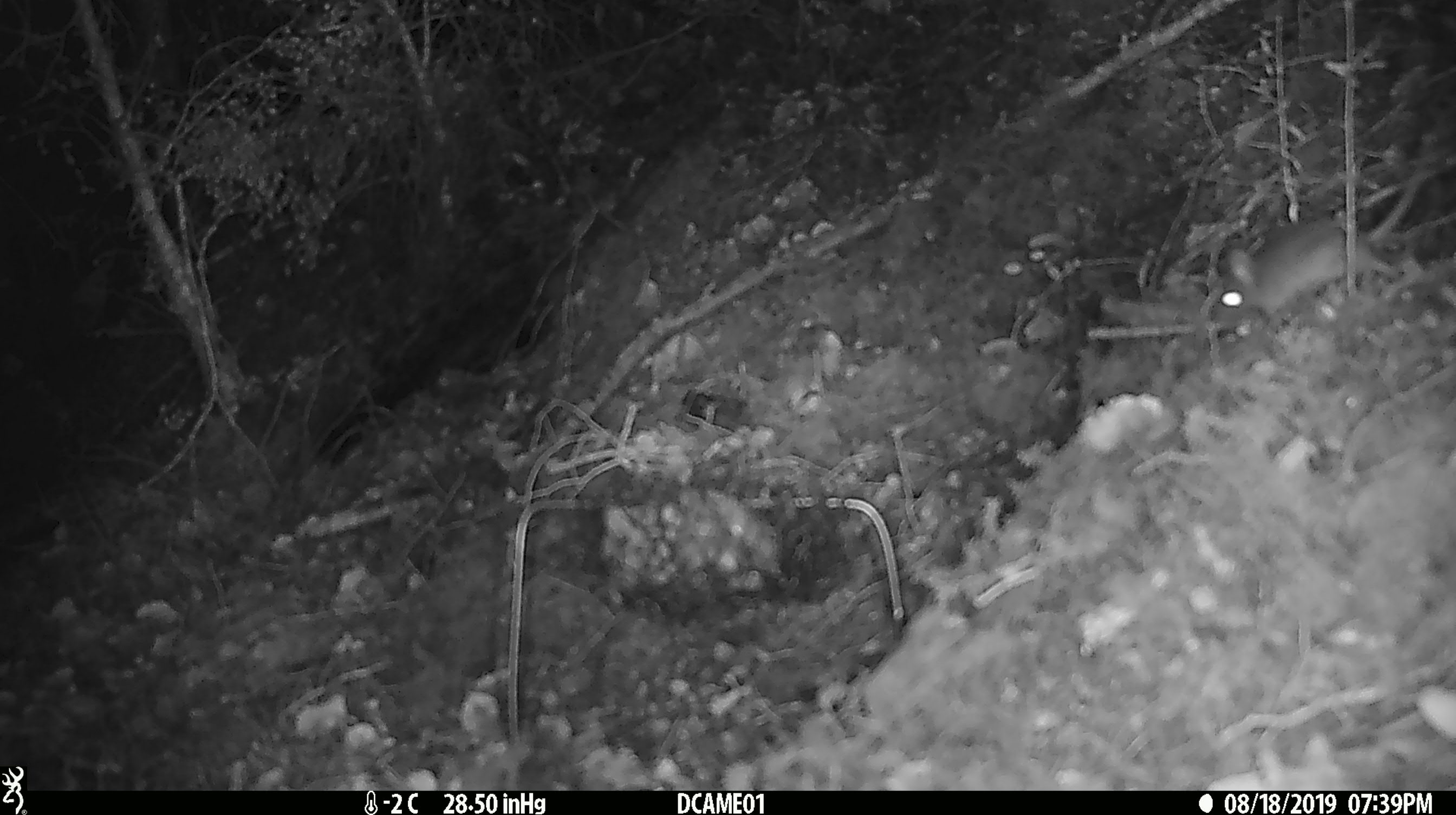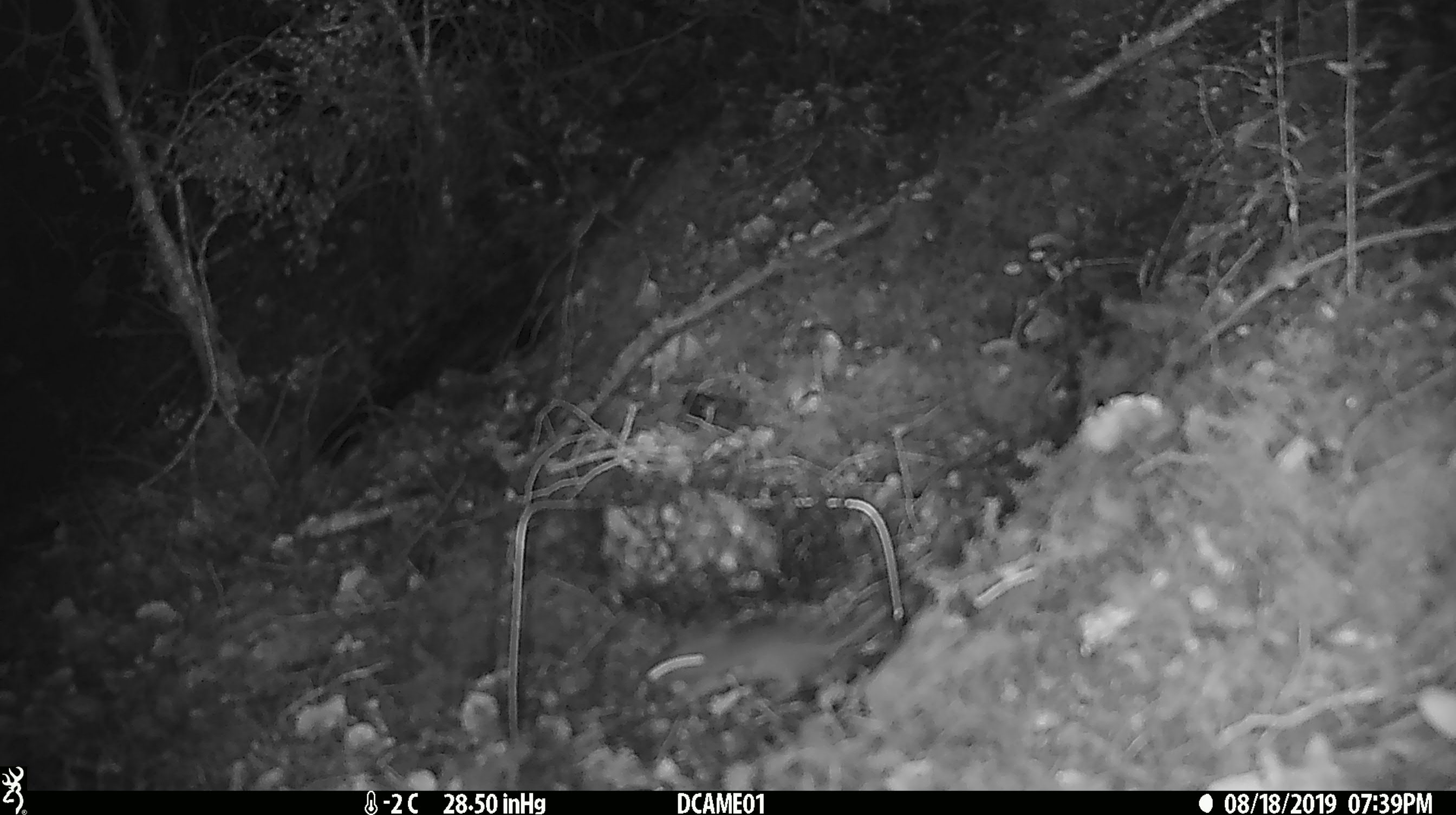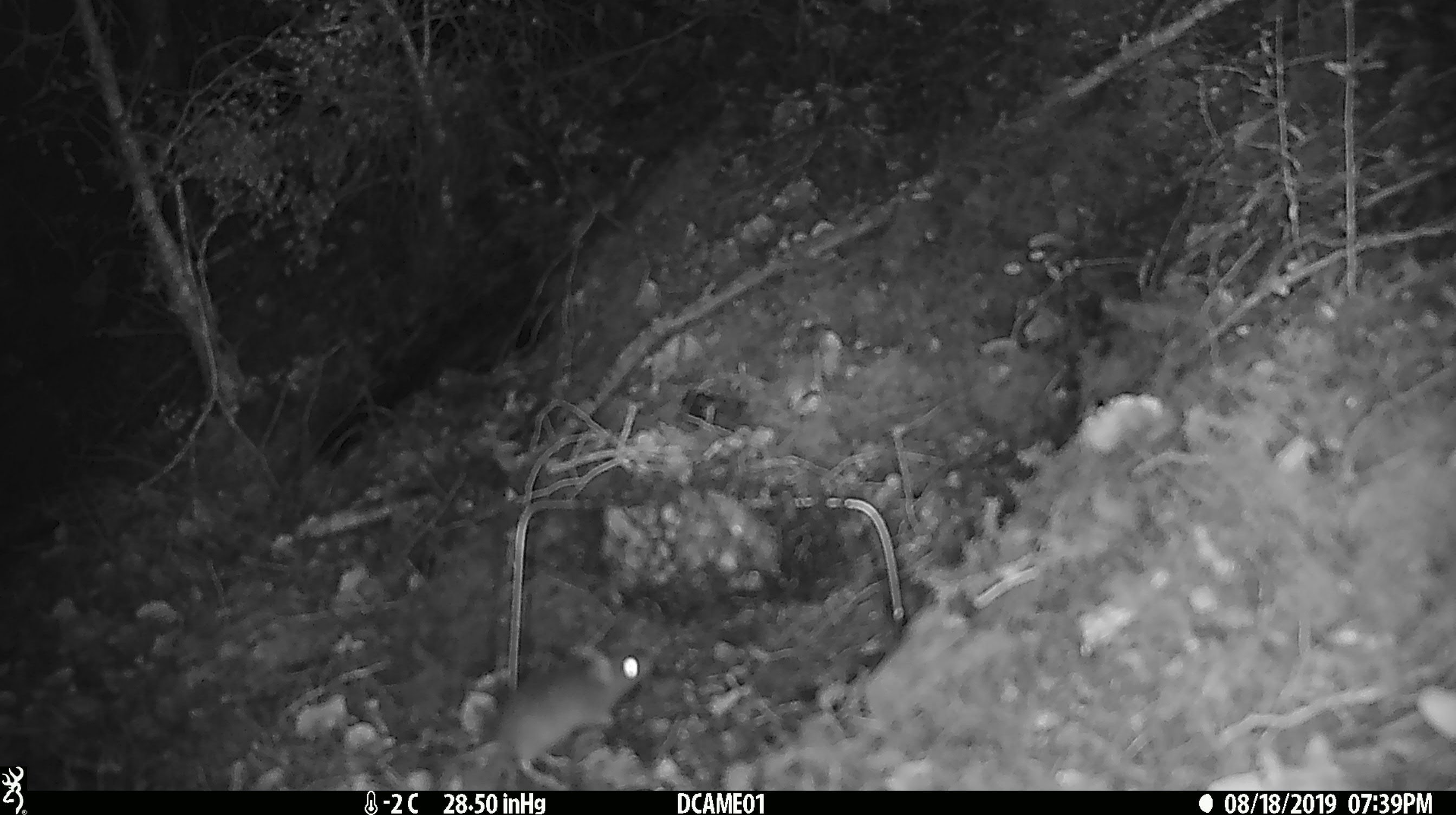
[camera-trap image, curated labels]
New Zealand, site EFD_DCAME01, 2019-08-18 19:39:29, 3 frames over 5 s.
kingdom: Animalia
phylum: Chordata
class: Mammalia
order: Rodentia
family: Muridae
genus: Mus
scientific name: Mus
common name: mouse